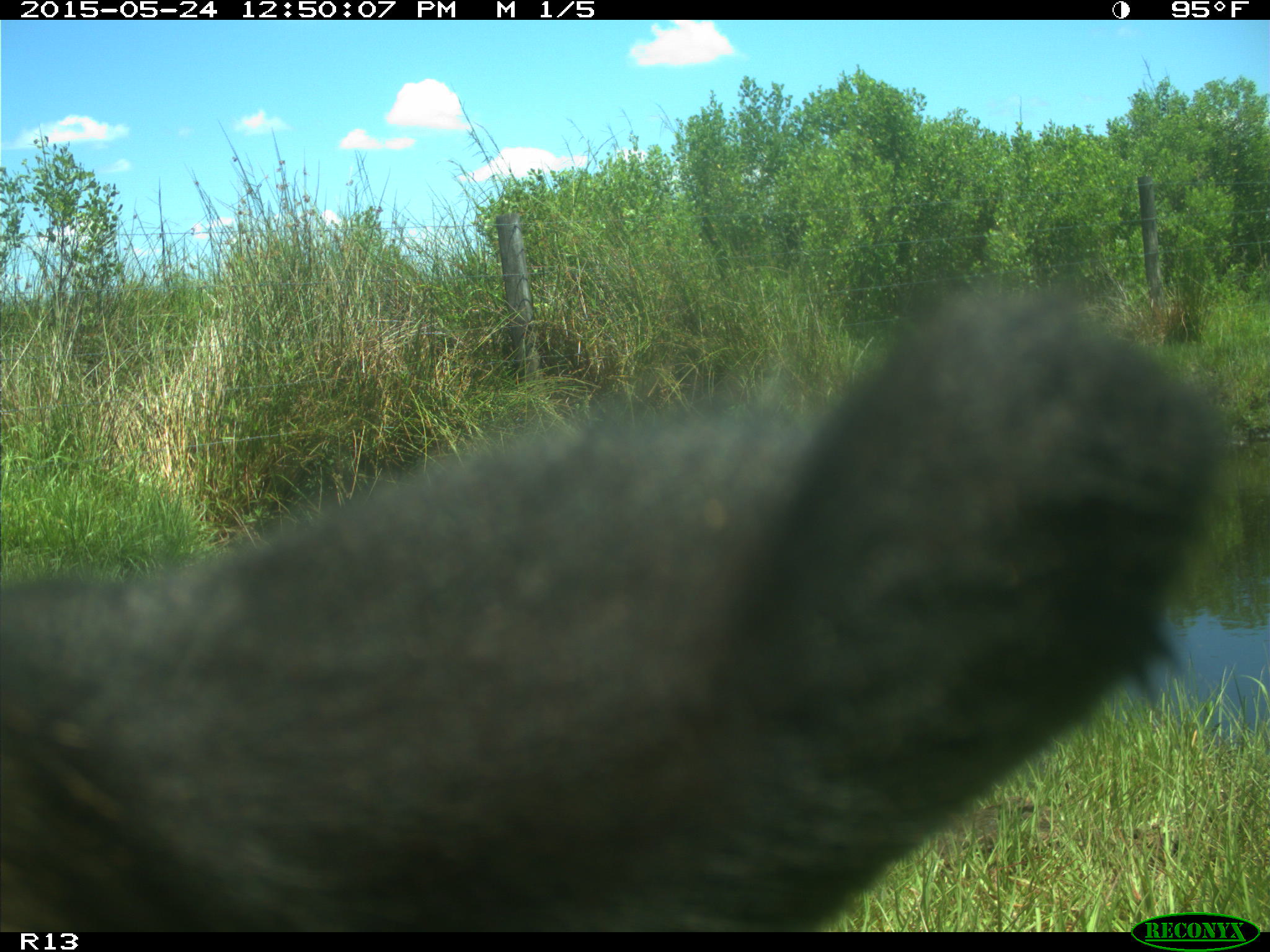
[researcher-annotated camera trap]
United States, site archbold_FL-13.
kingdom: Animalia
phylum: Chordata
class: Mammalia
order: Artiodactyla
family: Bovidae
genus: Bos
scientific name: Bos taurus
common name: domestic cow